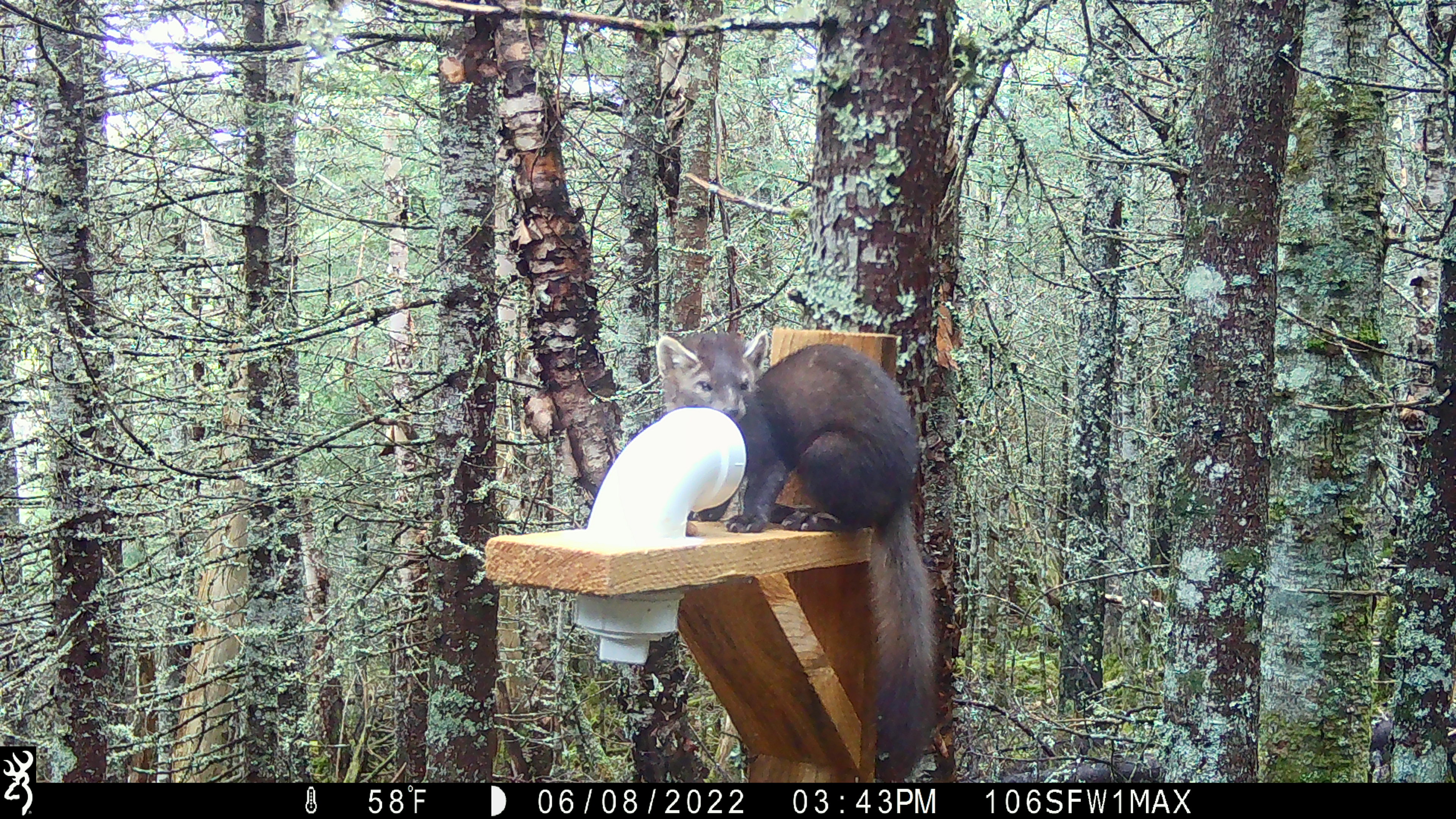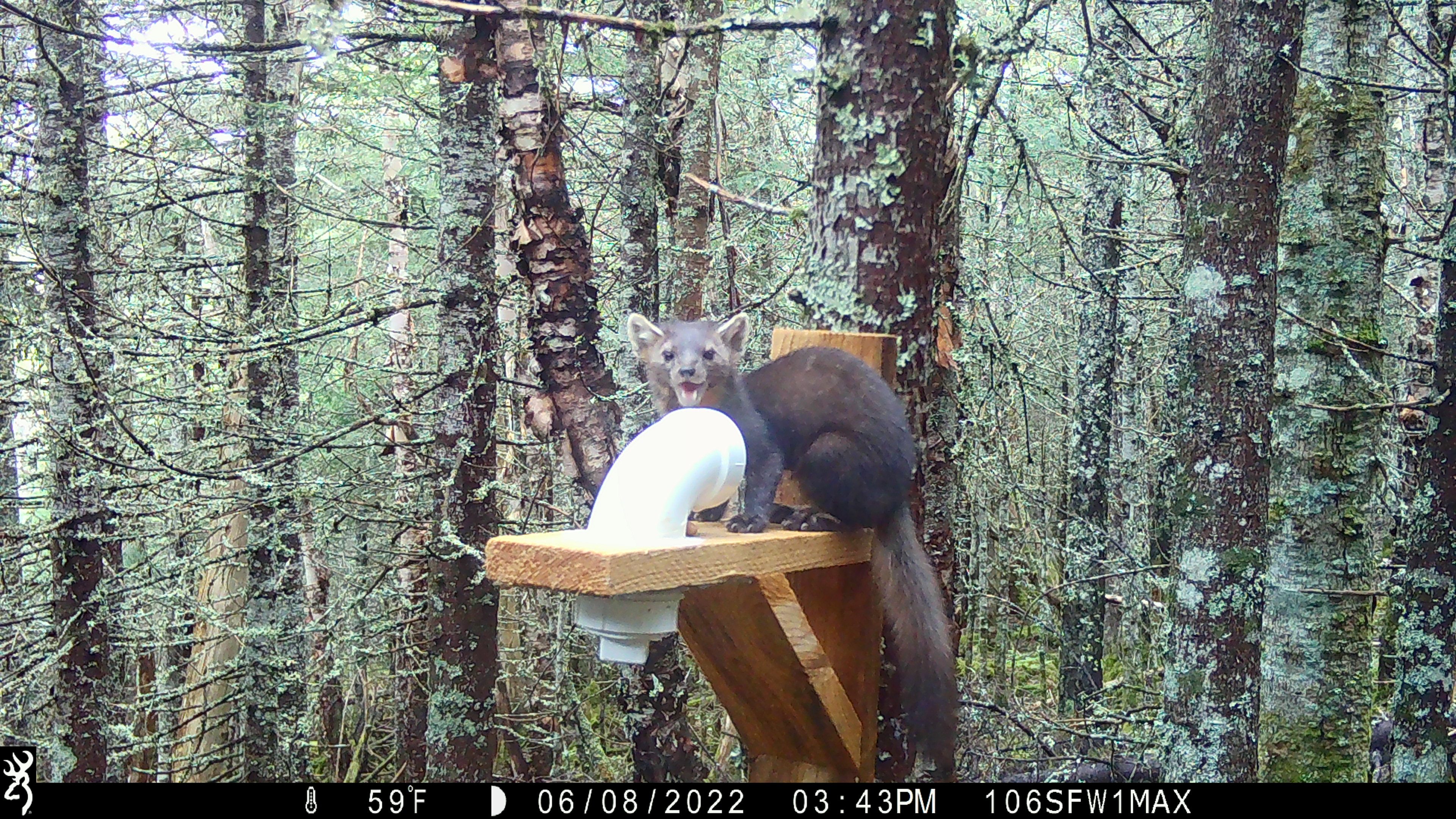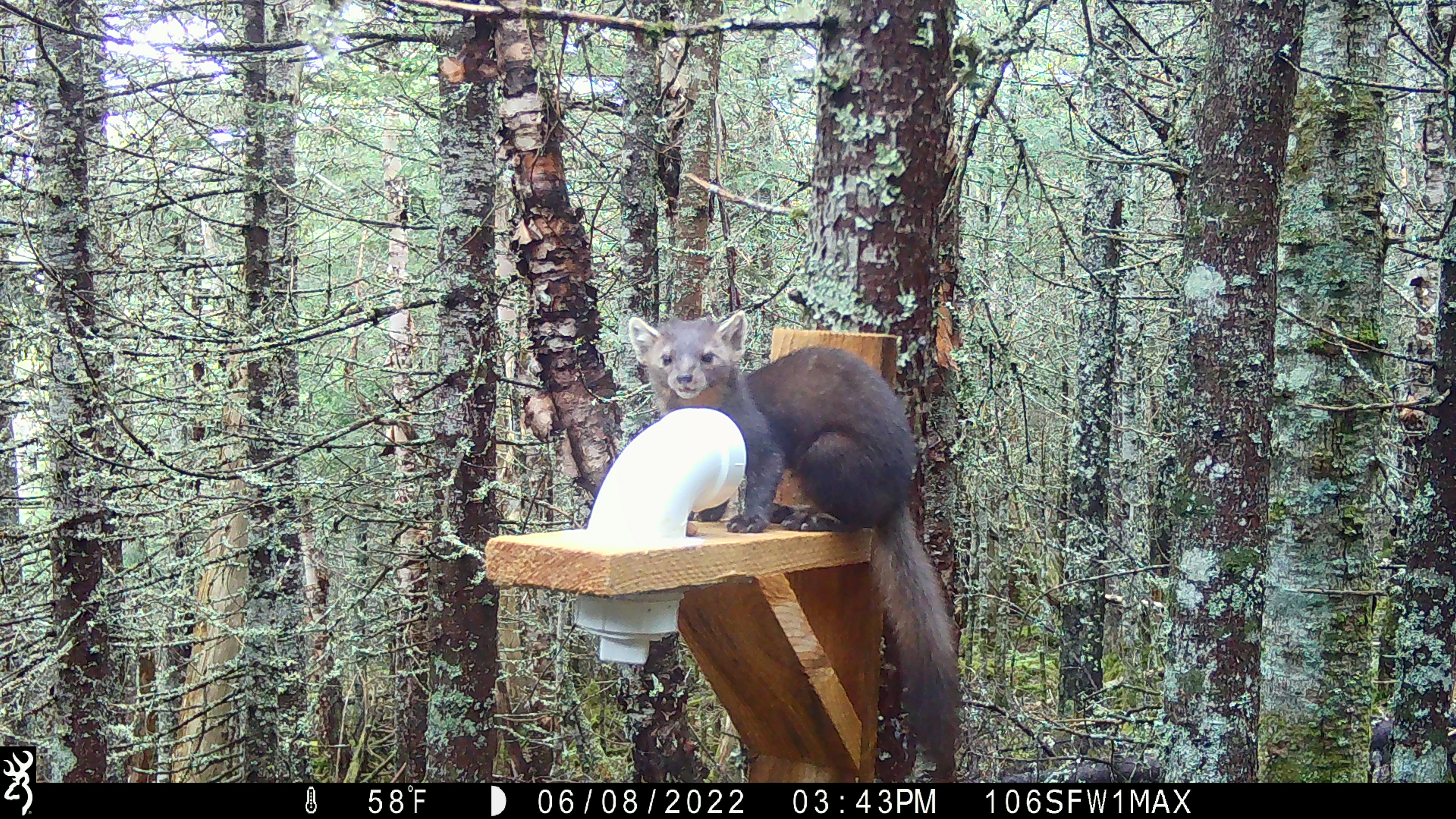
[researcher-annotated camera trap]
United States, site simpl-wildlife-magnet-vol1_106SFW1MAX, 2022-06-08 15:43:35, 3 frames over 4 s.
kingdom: Animalia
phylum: Chordata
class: Mammalia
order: Carnivora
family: Mustelidae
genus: Martes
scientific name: Martes americana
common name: american marten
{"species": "american marten (Martes americana)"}